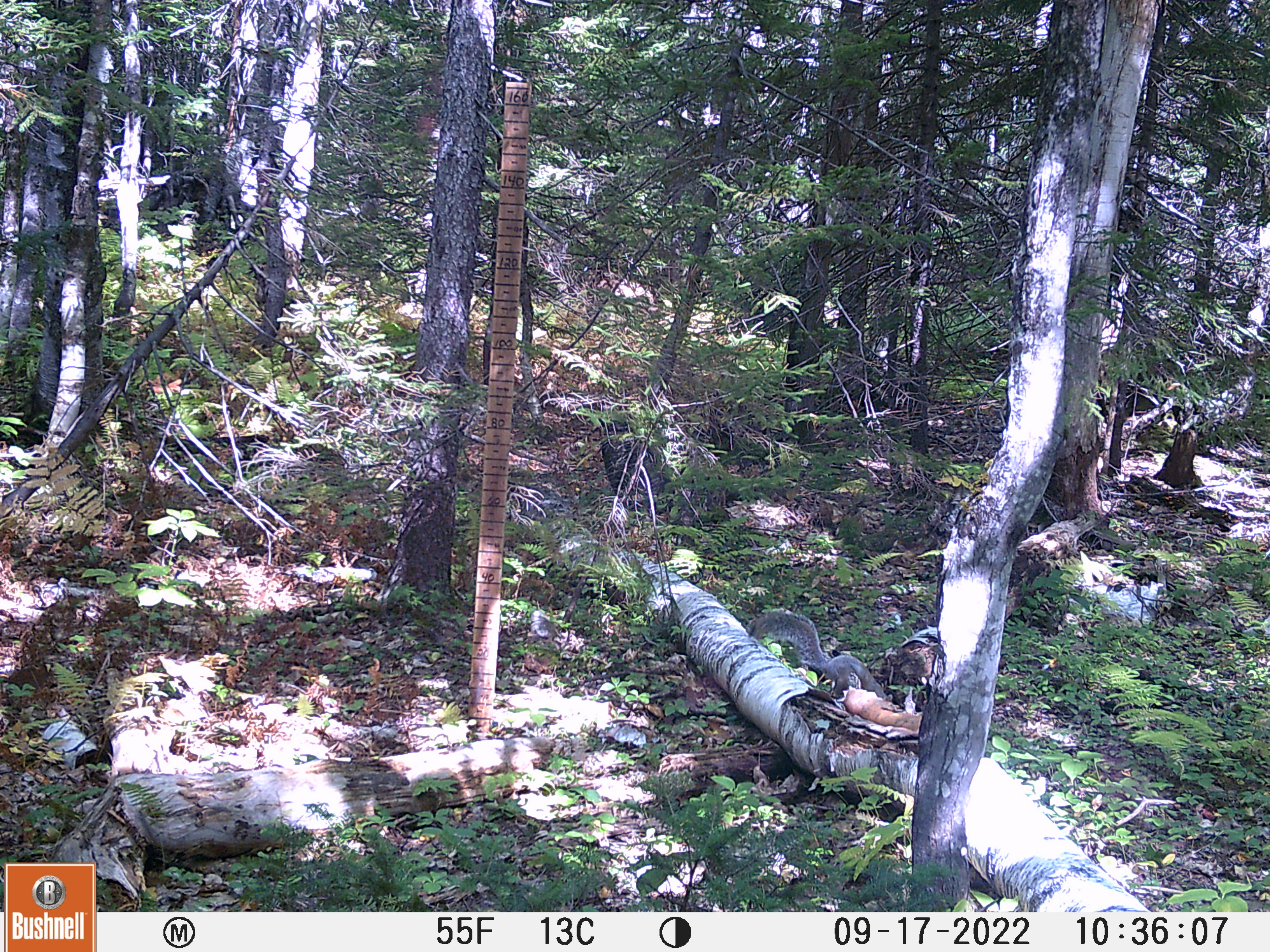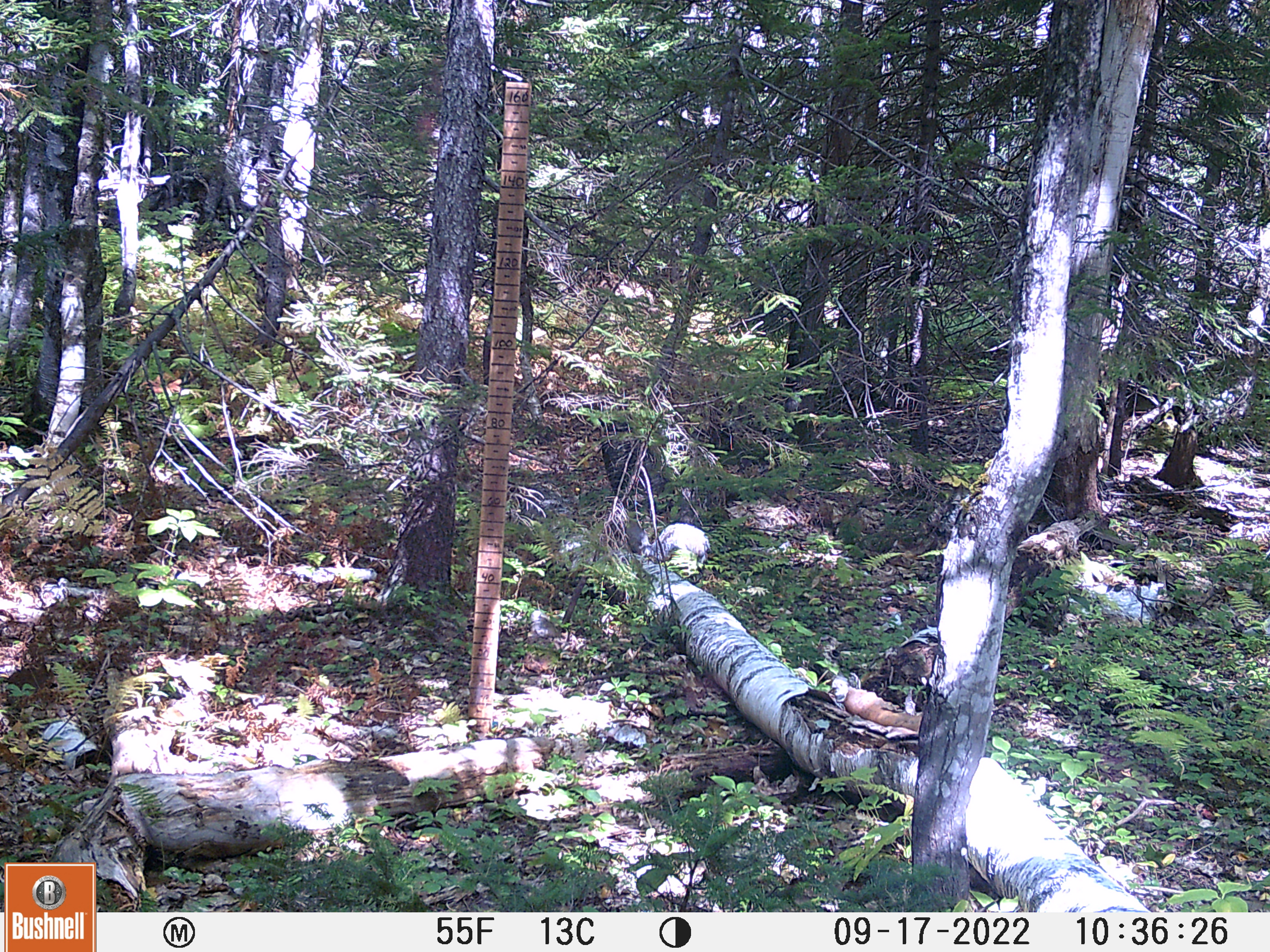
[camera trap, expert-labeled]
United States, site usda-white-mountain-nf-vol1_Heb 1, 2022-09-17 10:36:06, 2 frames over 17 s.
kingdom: Animalia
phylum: Chordata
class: Mammalia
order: Rodentia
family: Sciuridae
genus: Sciurus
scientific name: Sciurus carolinensis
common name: gray squirrel